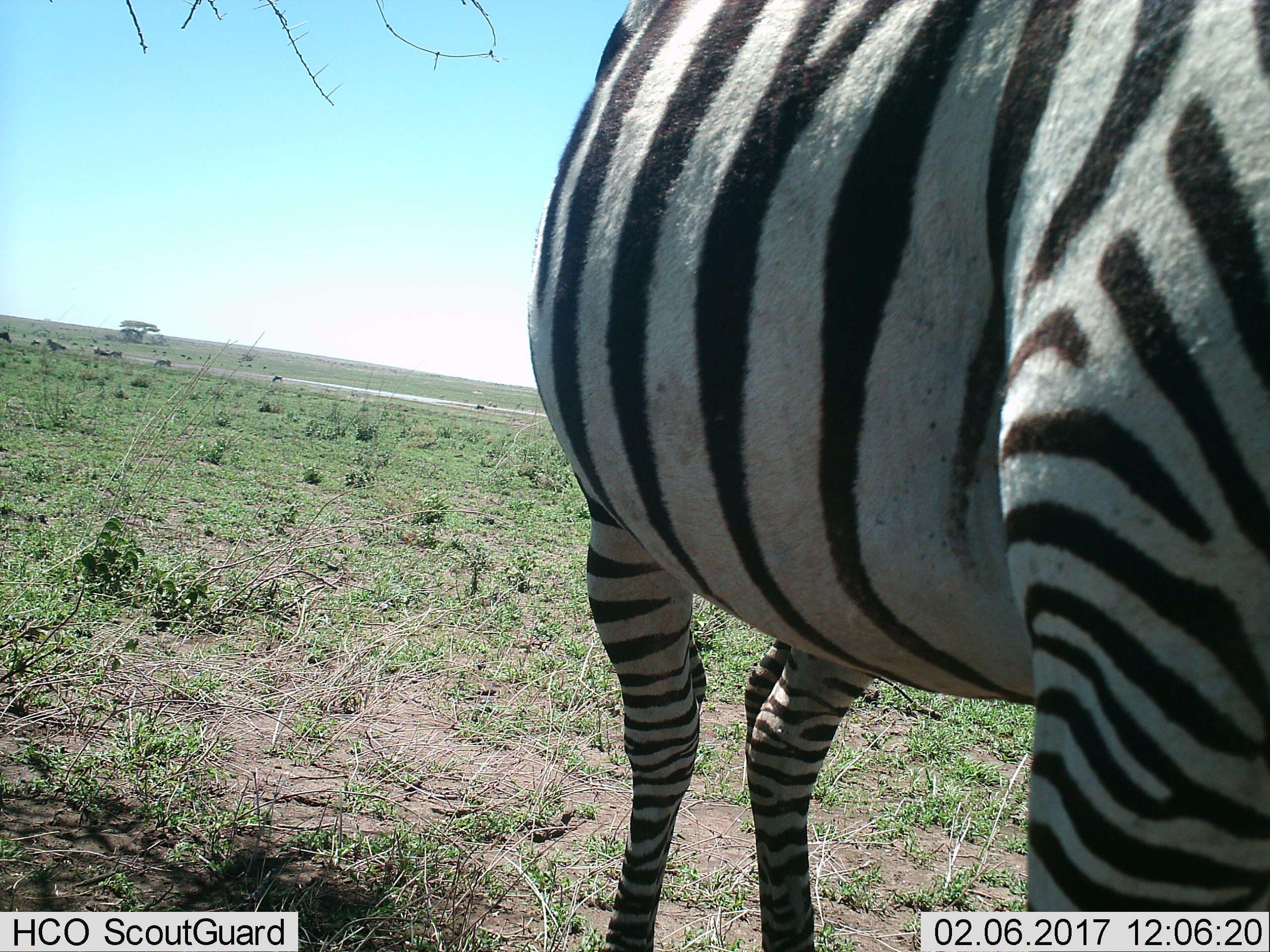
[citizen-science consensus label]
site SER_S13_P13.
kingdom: Animalia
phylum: Chordata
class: Mammalia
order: Perissodactyla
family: Equidae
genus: Equus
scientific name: Equus quagga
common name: plains zebra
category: zebraplains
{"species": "zebraplains (plains zebra) (Equus quagga)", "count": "1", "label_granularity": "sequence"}